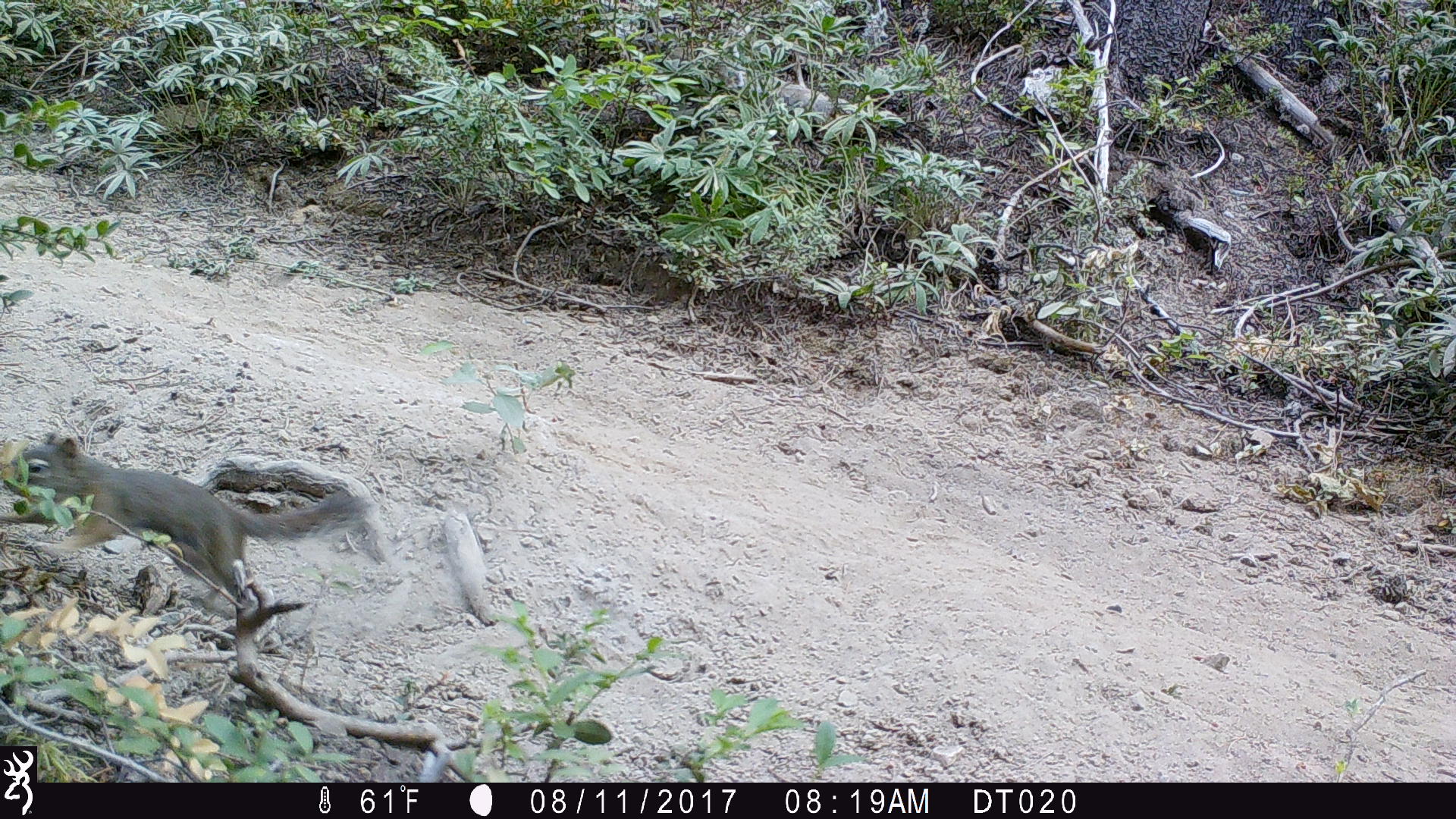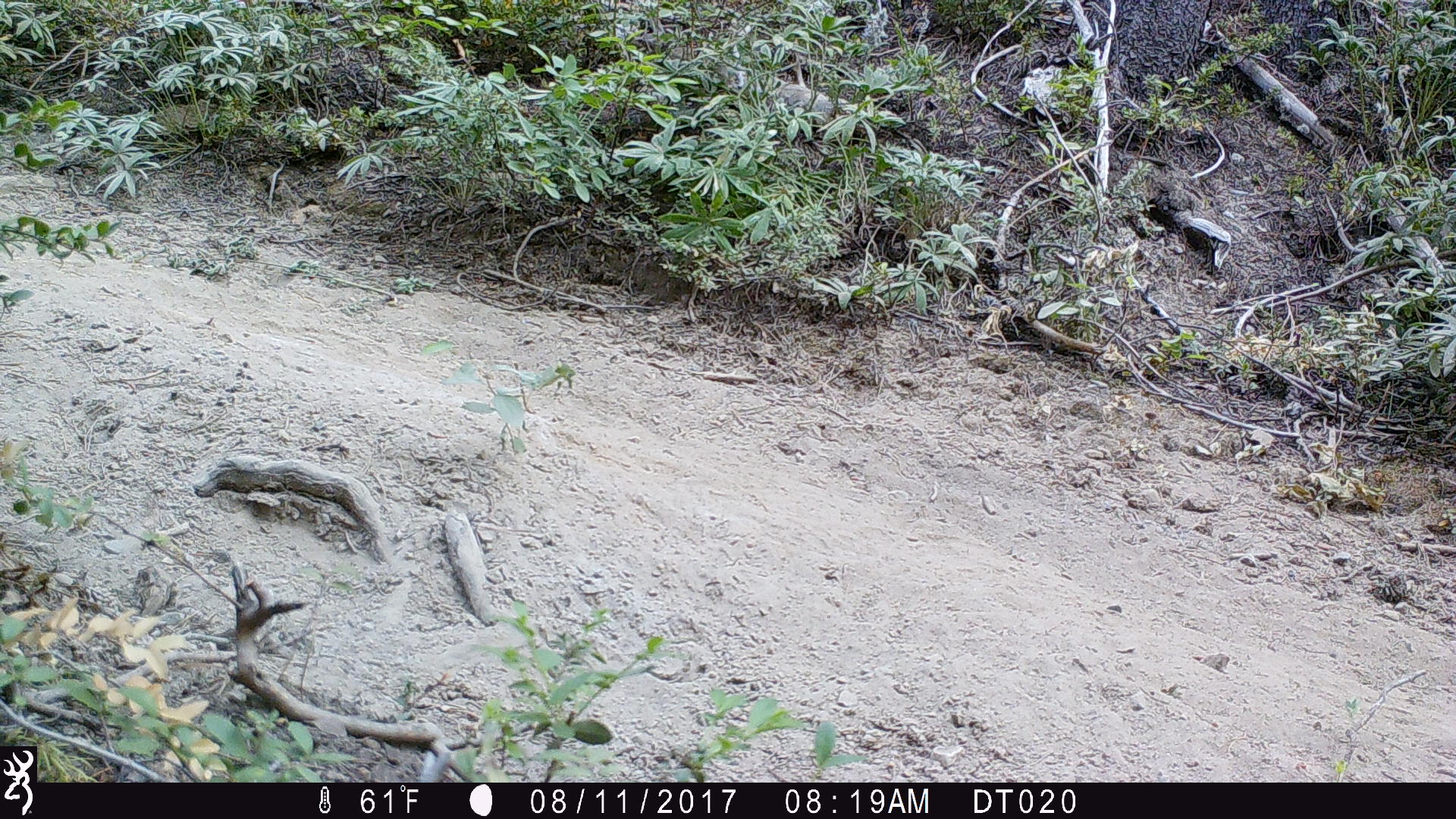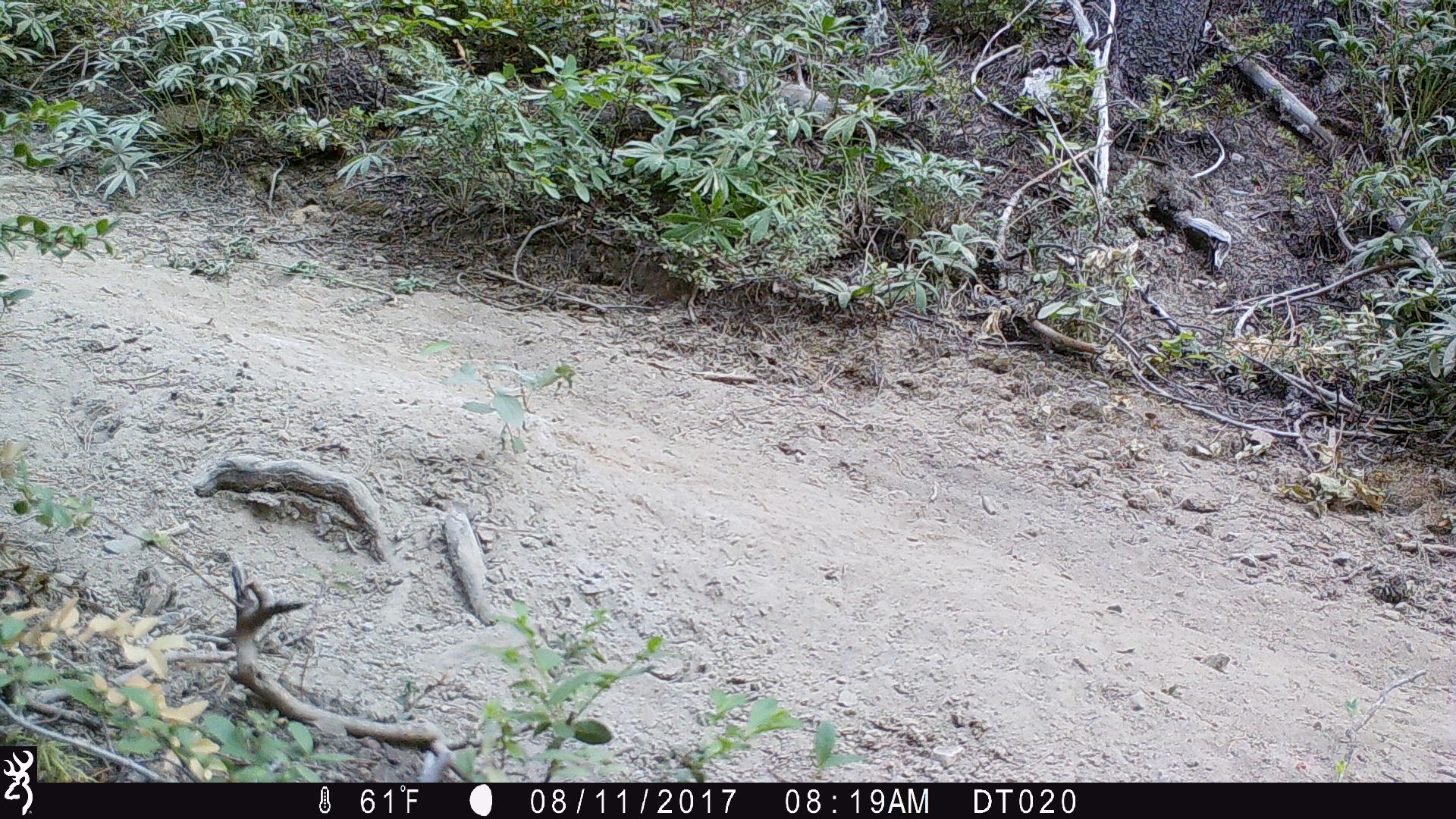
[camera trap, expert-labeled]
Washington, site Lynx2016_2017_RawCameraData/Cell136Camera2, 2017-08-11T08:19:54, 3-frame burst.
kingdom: Animalia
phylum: Chordata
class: Mammalia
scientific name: Mammalia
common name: small mammal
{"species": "small mammal (Mammalia)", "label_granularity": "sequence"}